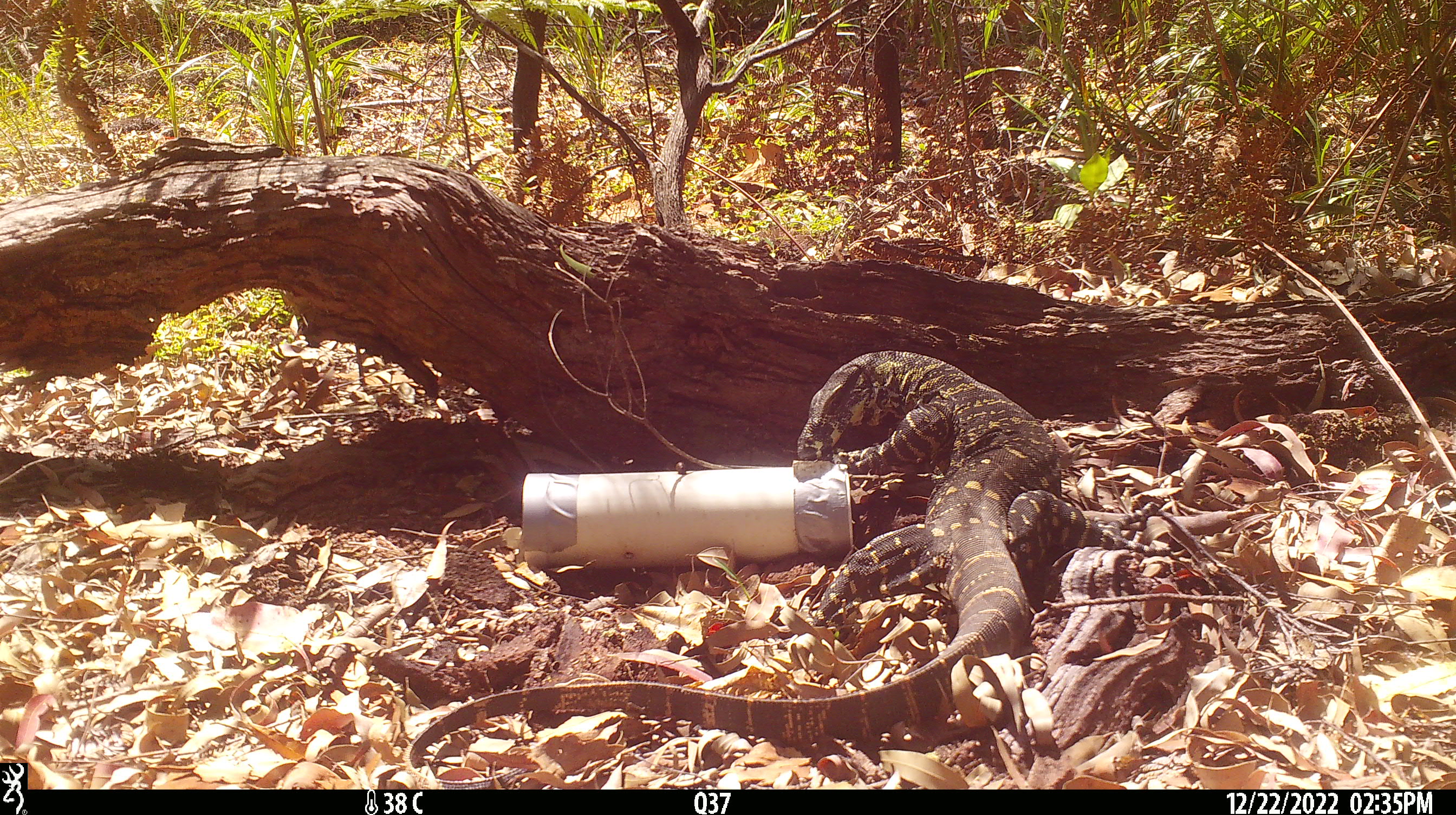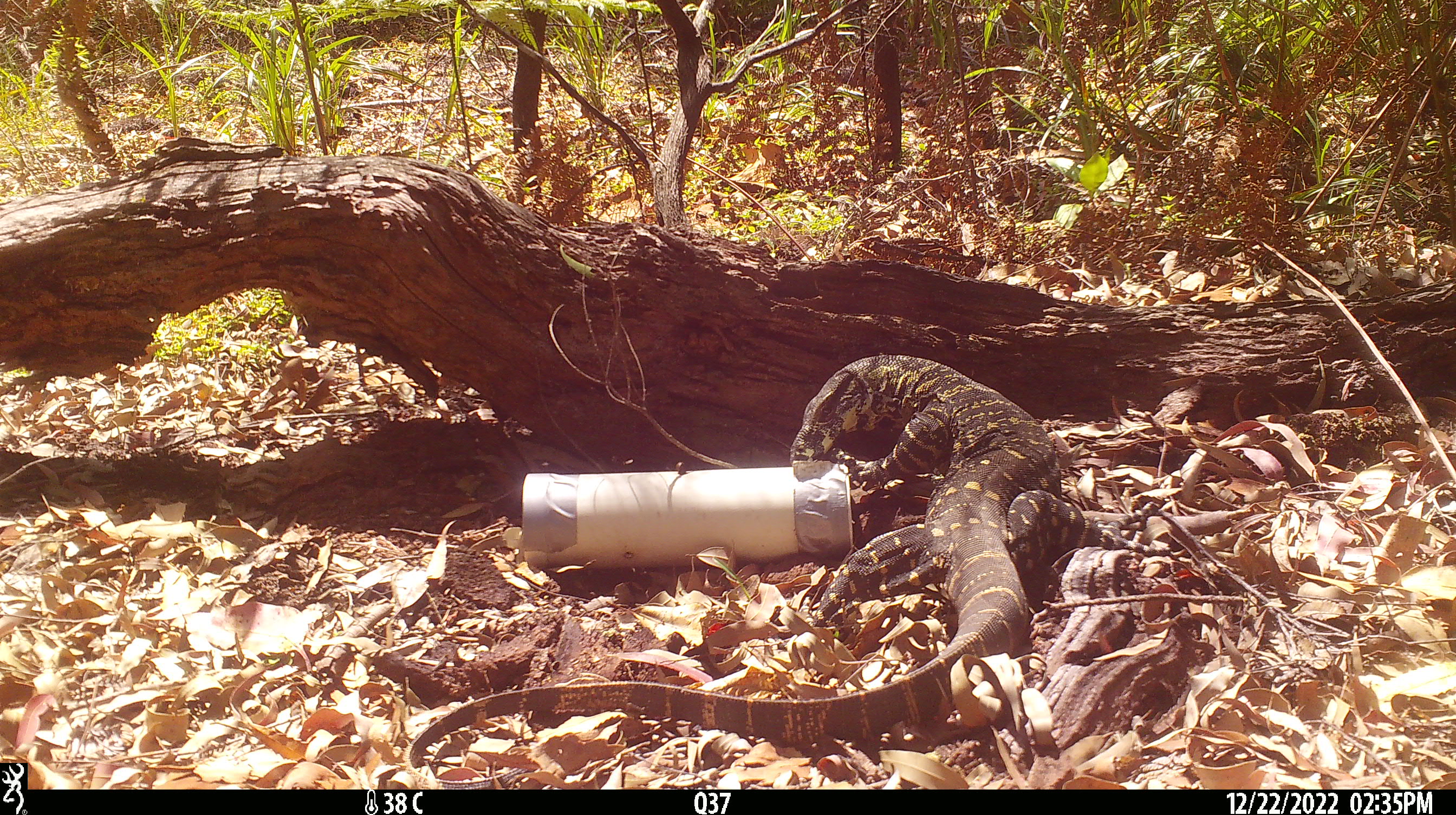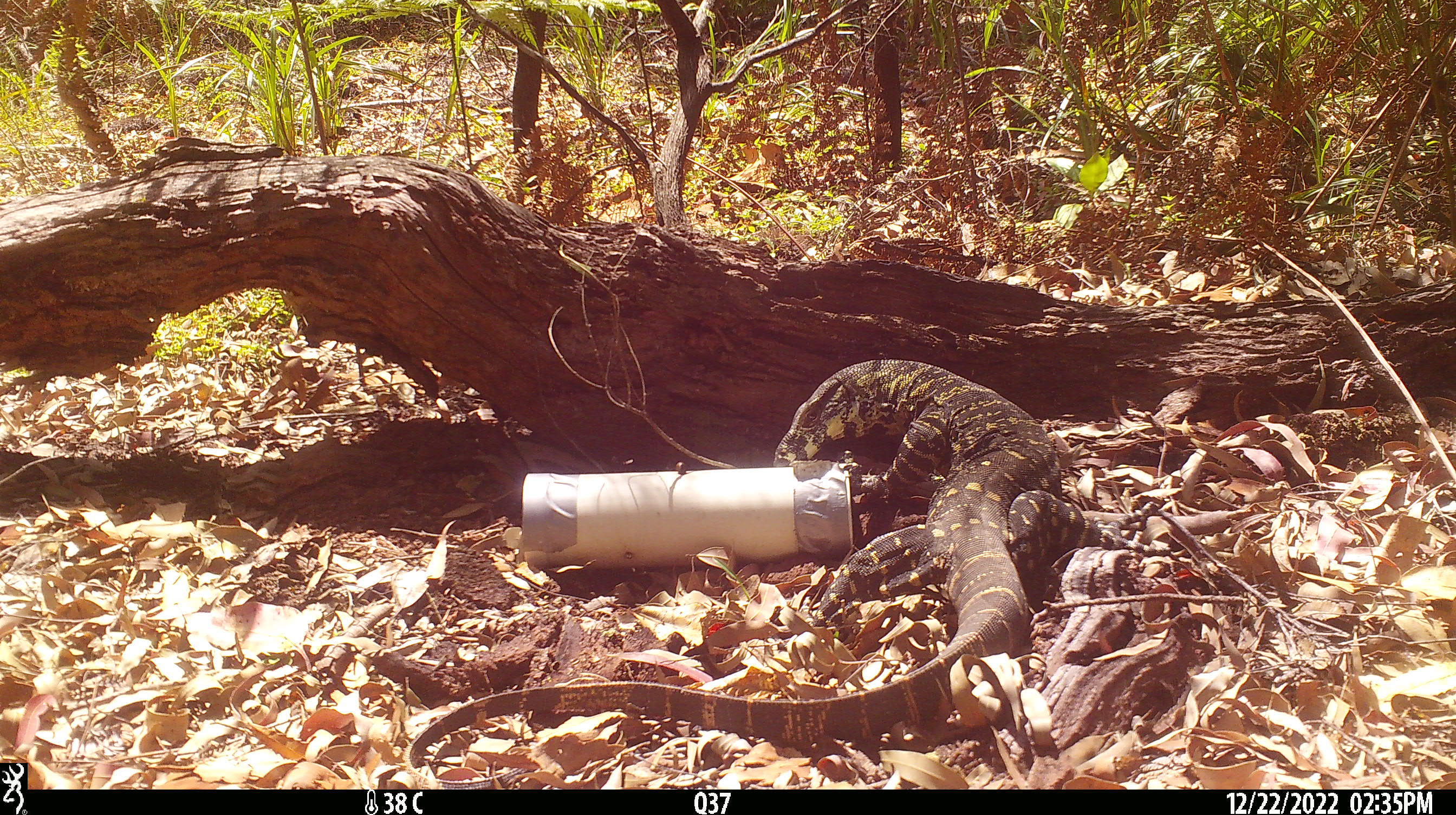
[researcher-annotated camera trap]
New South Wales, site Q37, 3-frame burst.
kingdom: Animalia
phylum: Chordata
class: Reptilia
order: Squamata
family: Varanidae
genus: Varanus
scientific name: Varanus varius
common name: lace monitor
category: goanna